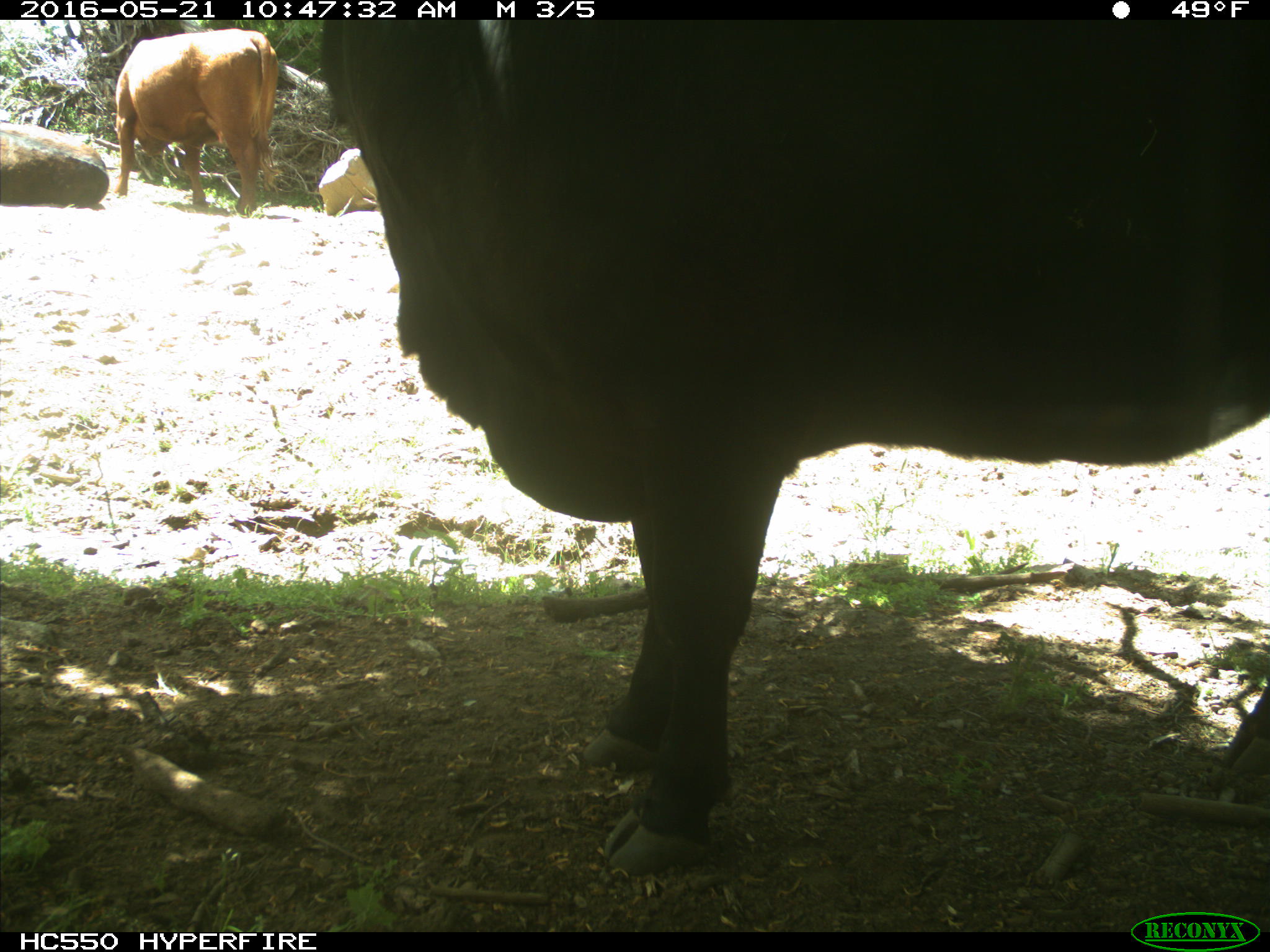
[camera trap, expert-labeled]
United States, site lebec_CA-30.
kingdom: Animalia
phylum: Chordata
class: Mammalia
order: Artiodactyla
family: Bovidae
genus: Bos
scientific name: Bos taurus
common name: domestic cow